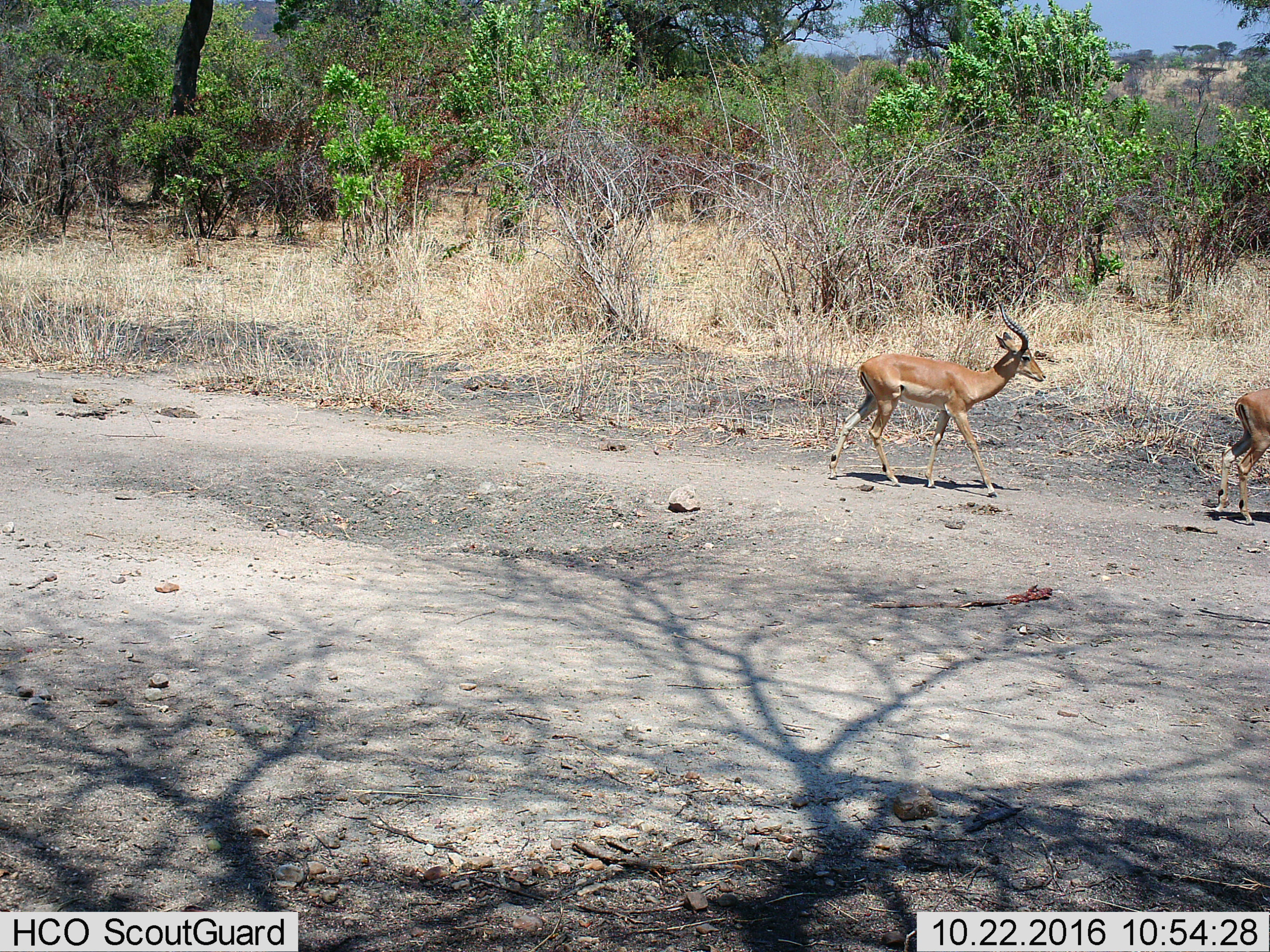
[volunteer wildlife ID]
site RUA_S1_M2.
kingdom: Animalia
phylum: Chordata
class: Mammalia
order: Artiodactyla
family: Bovidae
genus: Aepyceros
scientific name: Aepyceros melampus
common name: impala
Impala (Aepyceros melampus), count 2. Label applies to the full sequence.